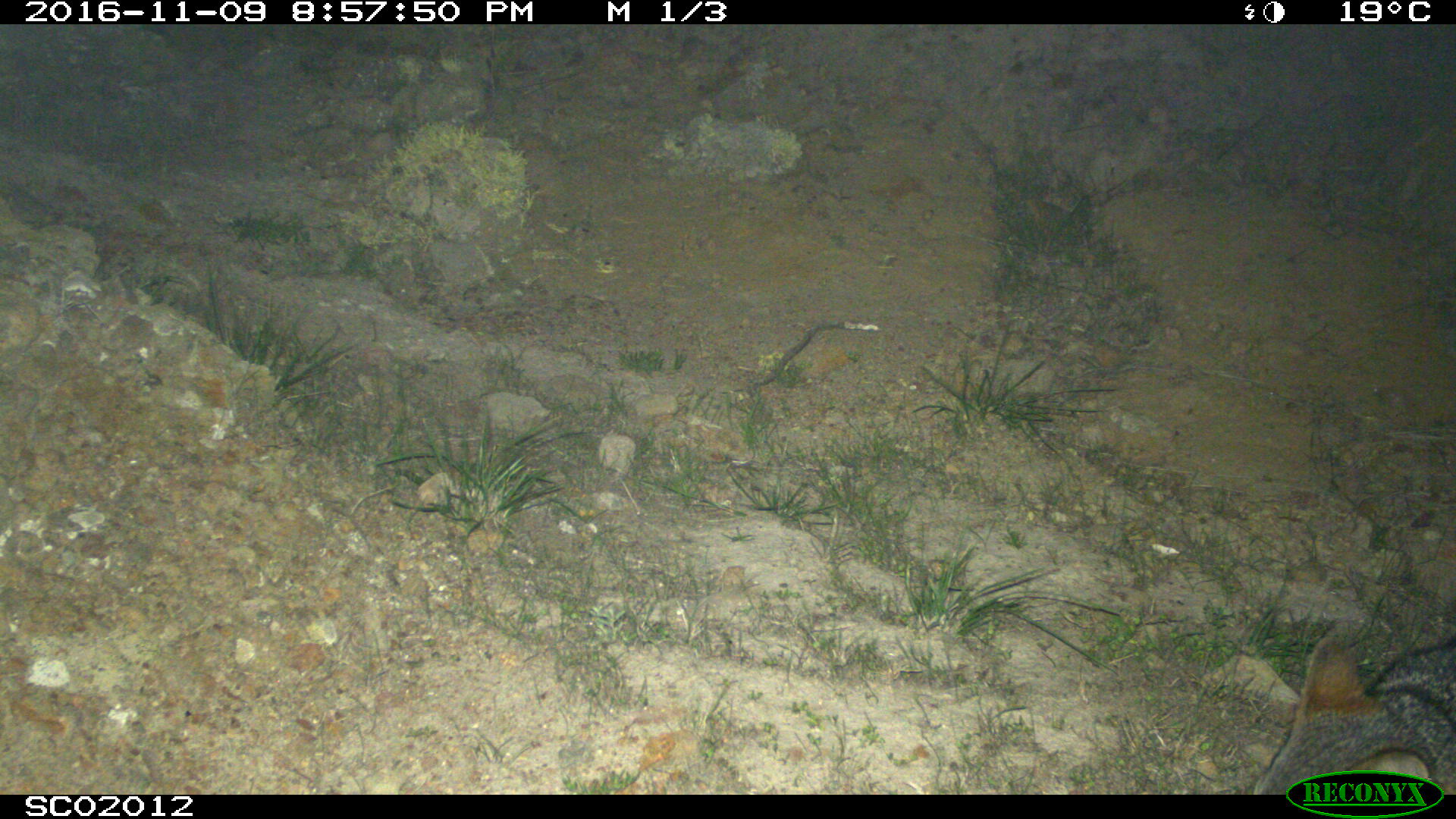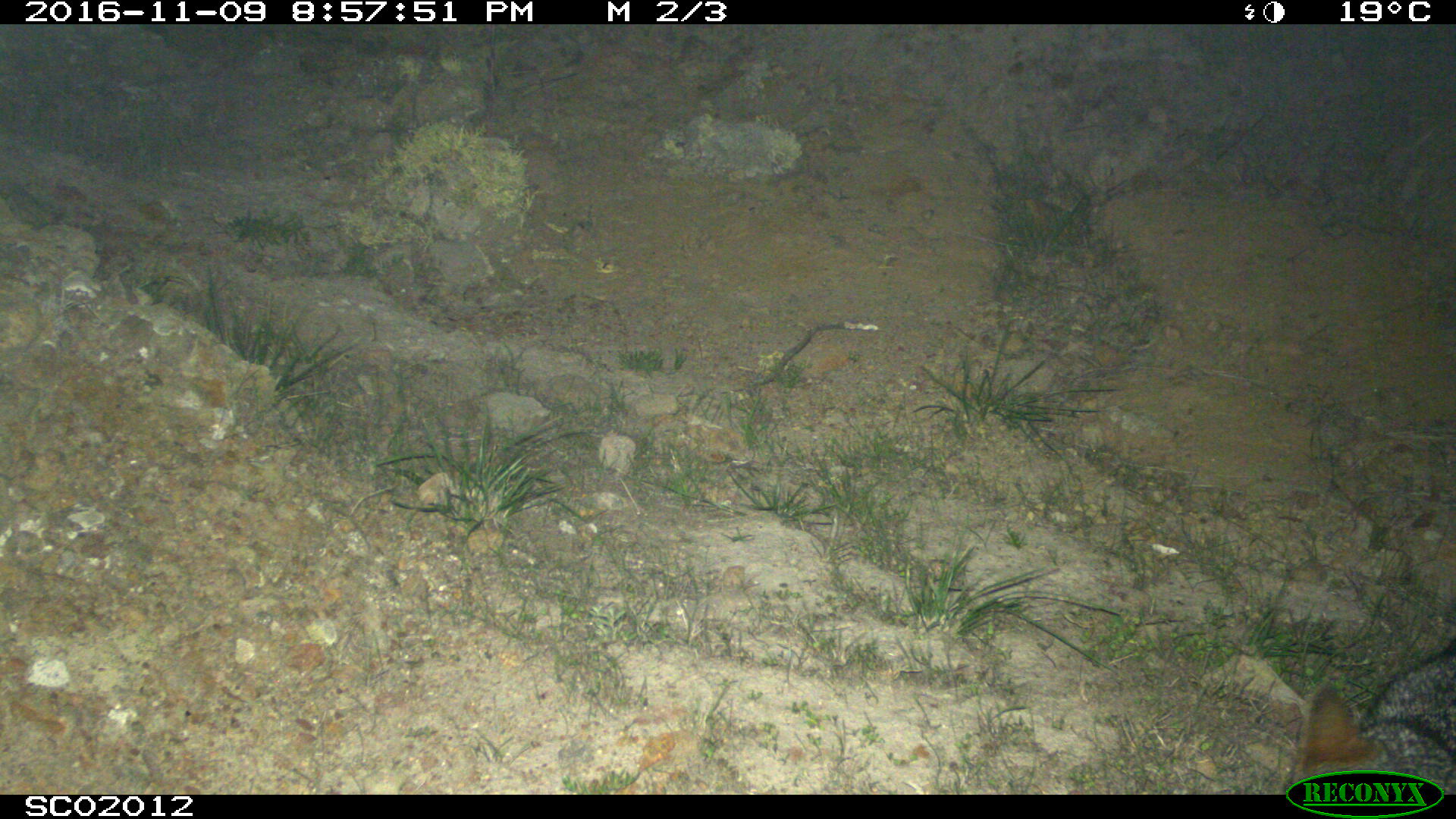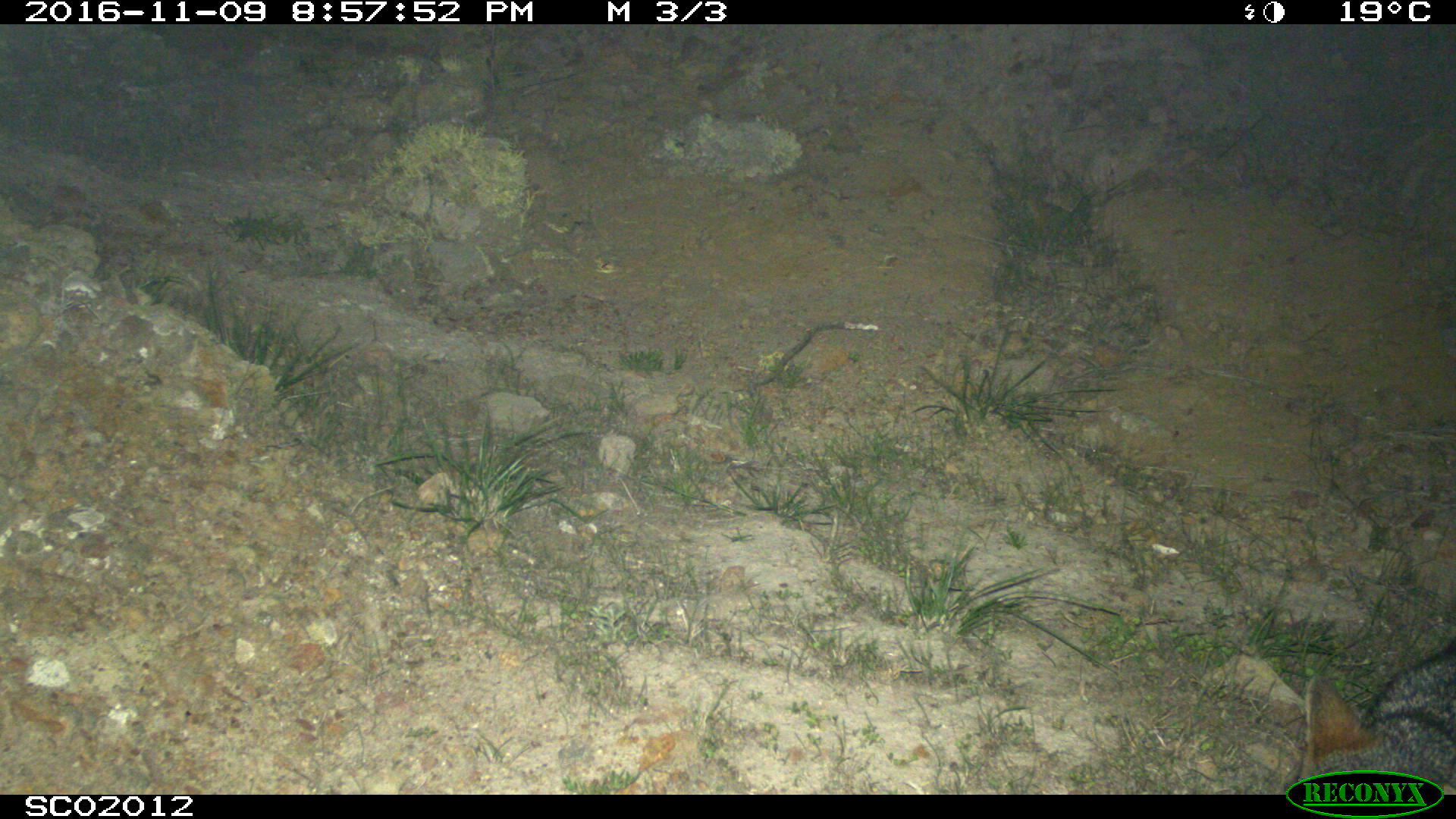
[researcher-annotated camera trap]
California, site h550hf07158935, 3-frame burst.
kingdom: Animalia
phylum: Chordata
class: Mammalia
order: Carnivora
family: Canidae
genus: Urocyon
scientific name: Urocyon littoralis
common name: island fox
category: fox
Fox (island fox) (Urocyon littoralis).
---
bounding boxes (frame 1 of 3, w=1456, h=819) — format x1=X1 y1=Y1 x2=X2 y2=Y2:
fox: x1=1254 y1=633 x2=1455 y2=794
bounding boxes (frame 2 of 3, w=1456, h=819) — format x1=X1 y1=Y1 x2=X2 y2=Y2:
fox: x1=1288 y1=638 x2=1455 y2=794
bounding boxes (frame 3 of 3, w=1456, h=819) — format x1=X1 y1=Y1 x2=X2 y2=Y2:
fox: x1=1269 y1=603 x2=1455 y2=794